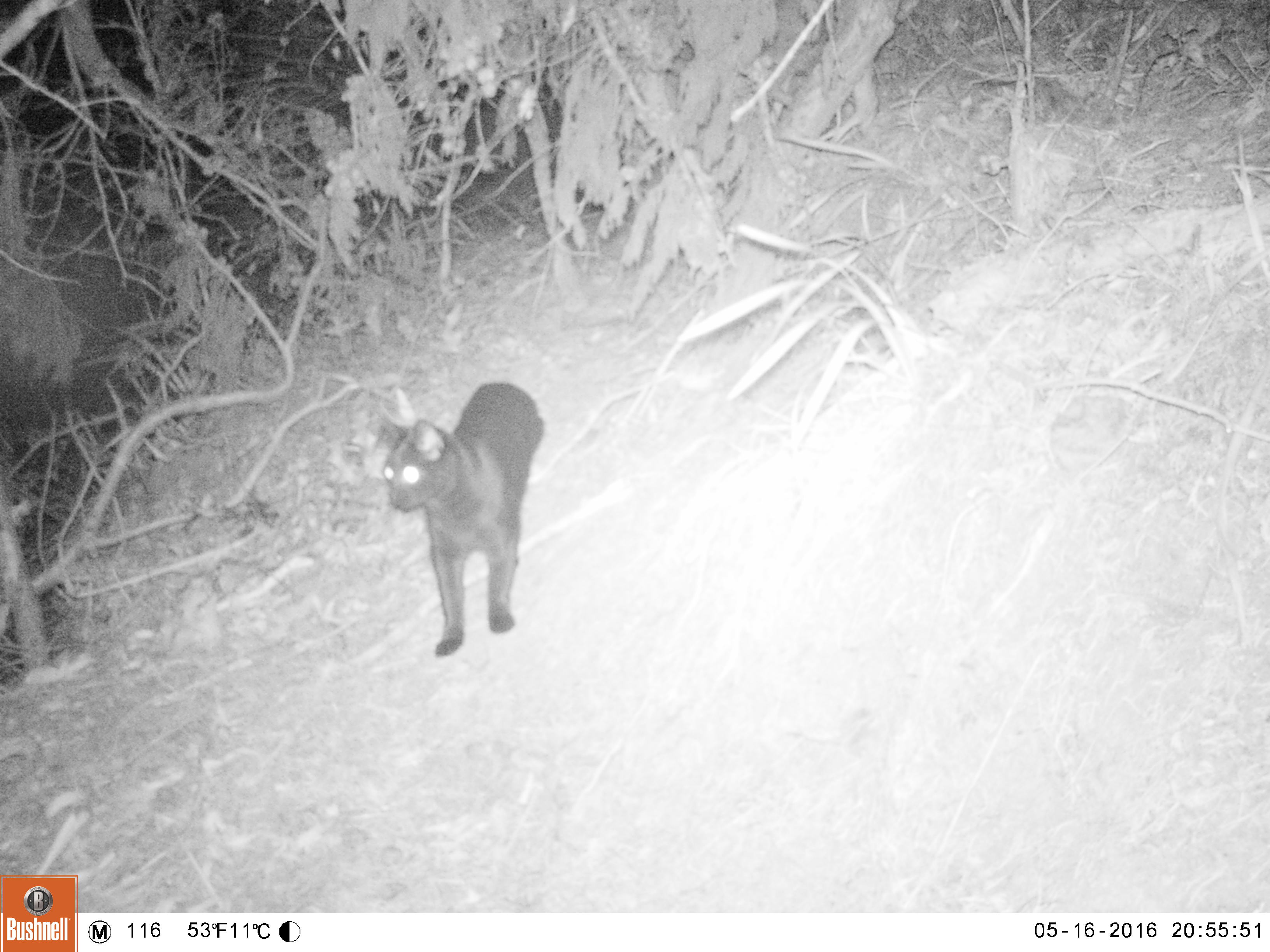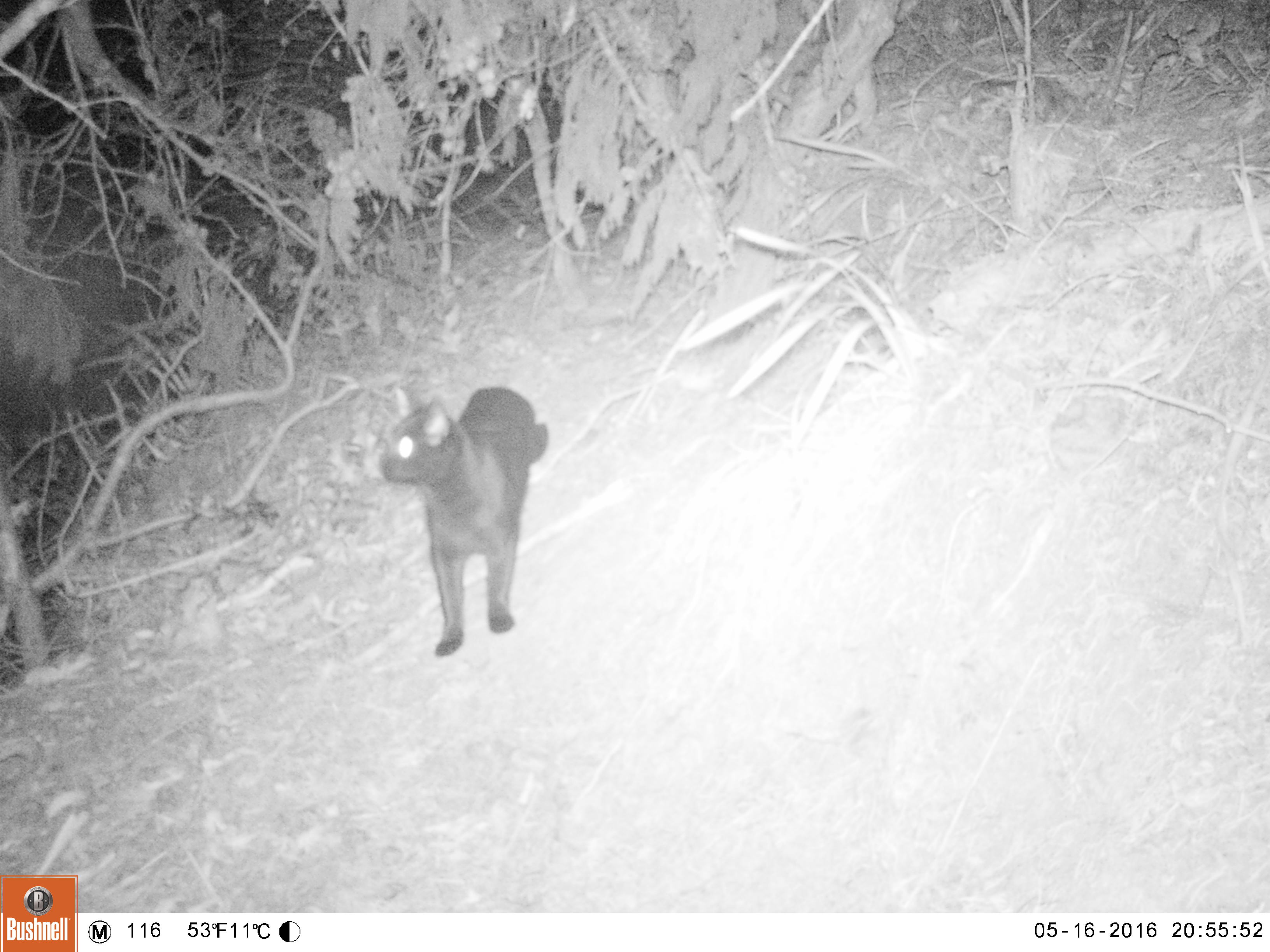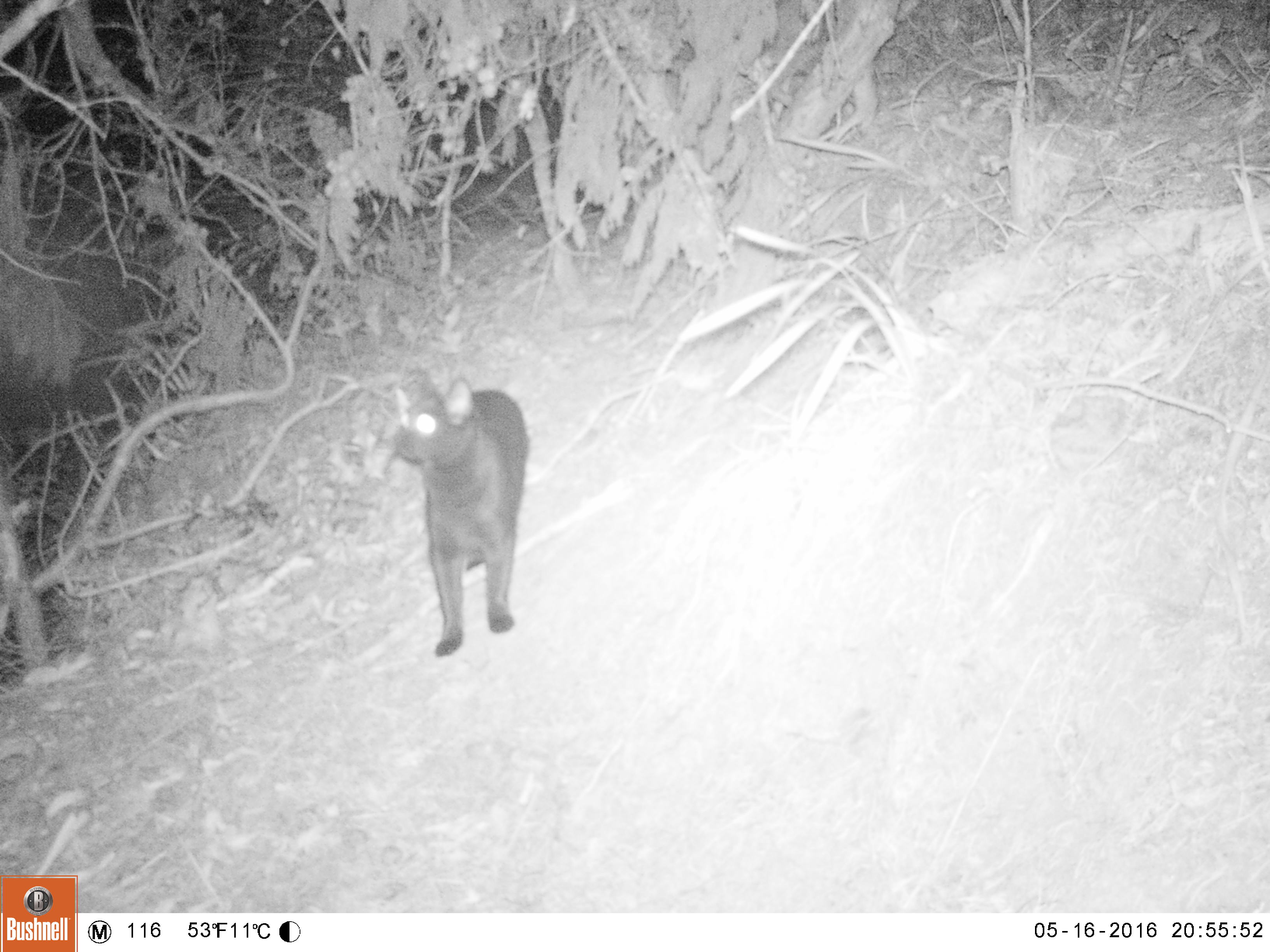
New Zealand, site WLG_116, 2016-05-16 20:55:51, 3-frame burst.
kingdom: Animalia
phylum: Chordata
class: Mammalia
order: Carnivora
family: Felidae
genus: Felis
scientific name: Felis catus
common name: domestic cat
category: cat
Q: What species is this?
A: Cat (domestic cat) (Felis catus).